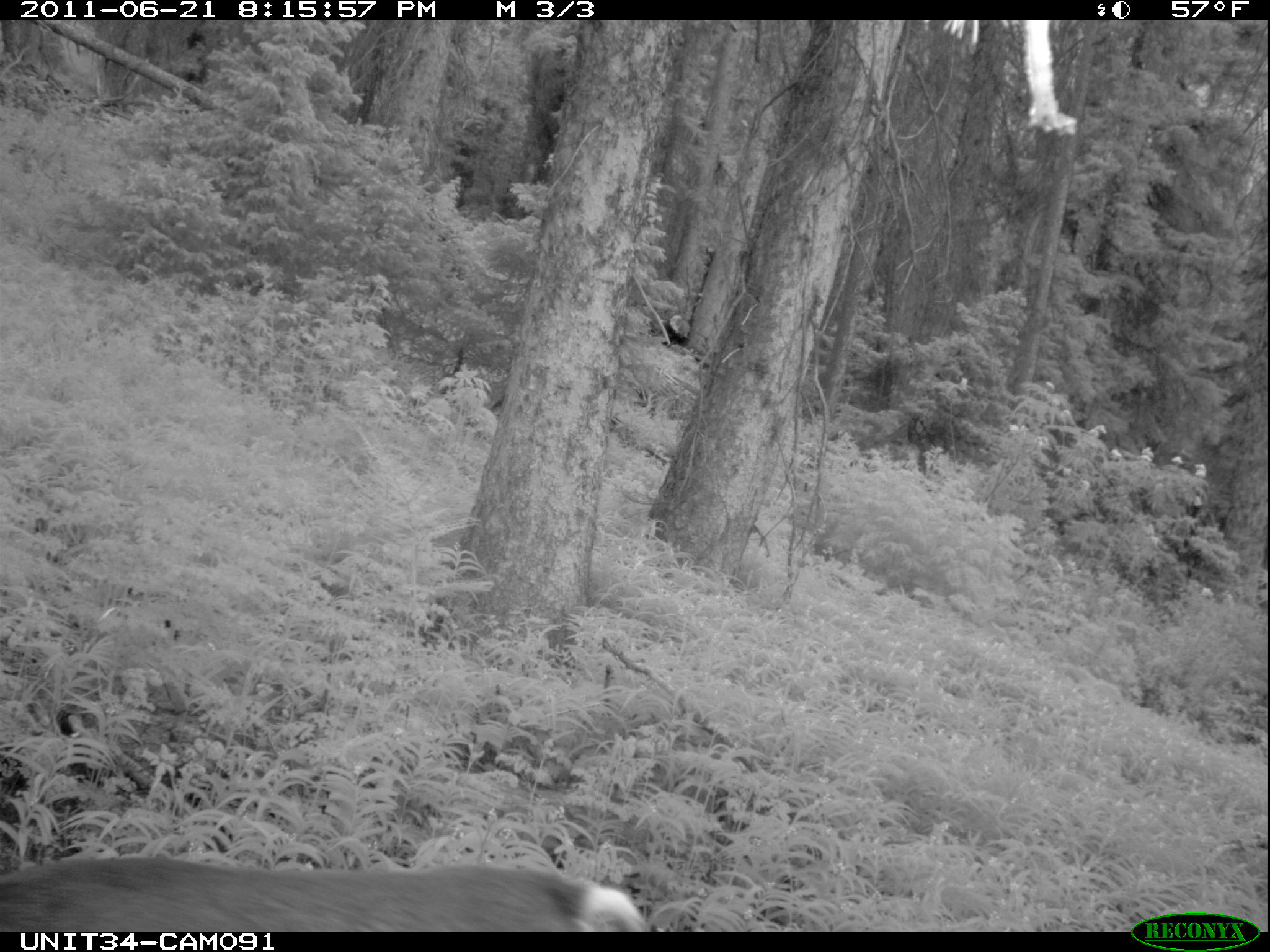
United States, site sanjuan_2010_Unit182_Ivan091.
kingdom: Animalia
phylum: Chordata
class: Mammalia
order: Artiodactyla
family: Cervidae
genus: Odocoileus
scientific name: Odocoileus hemionus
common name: mule deer